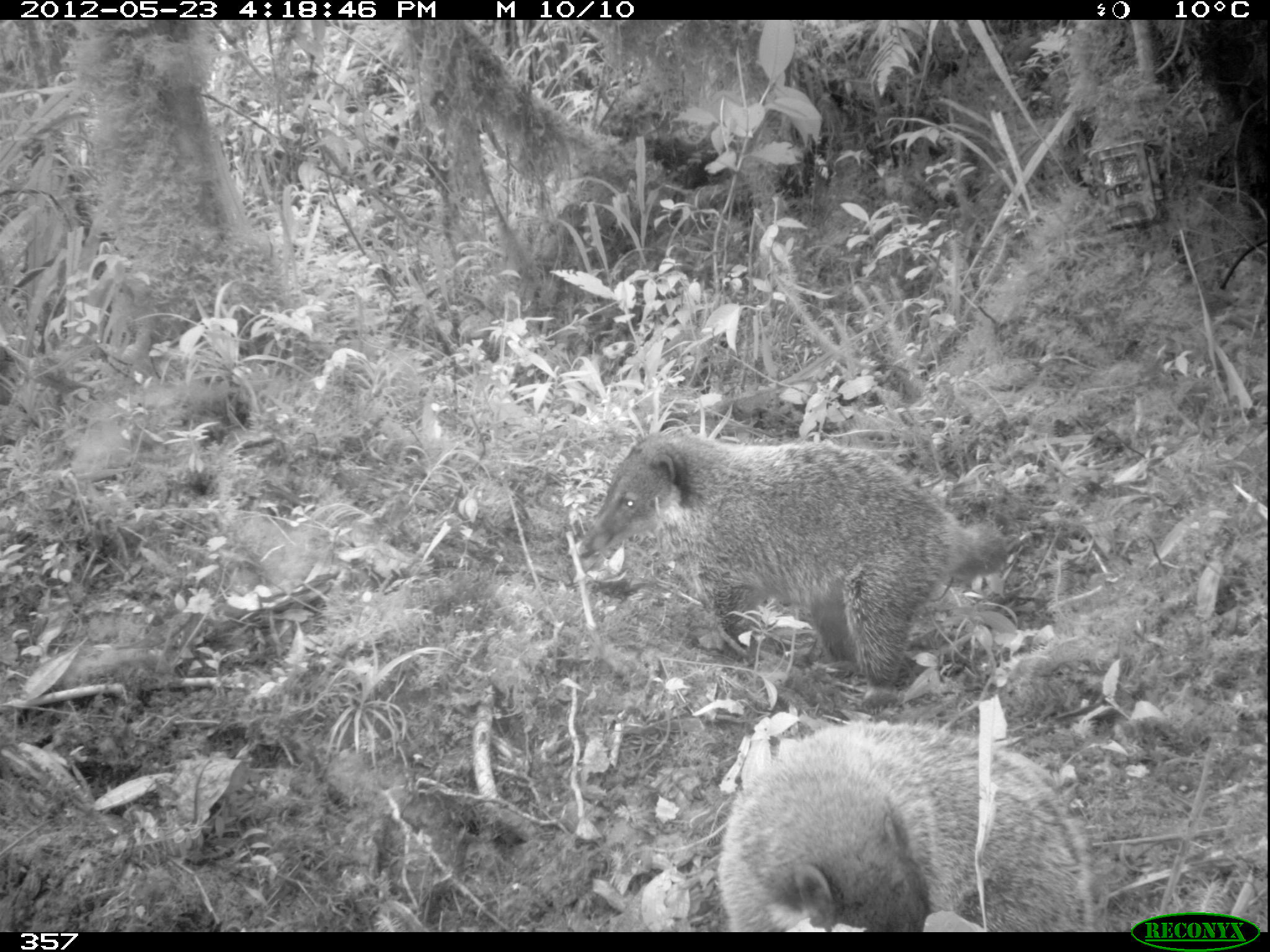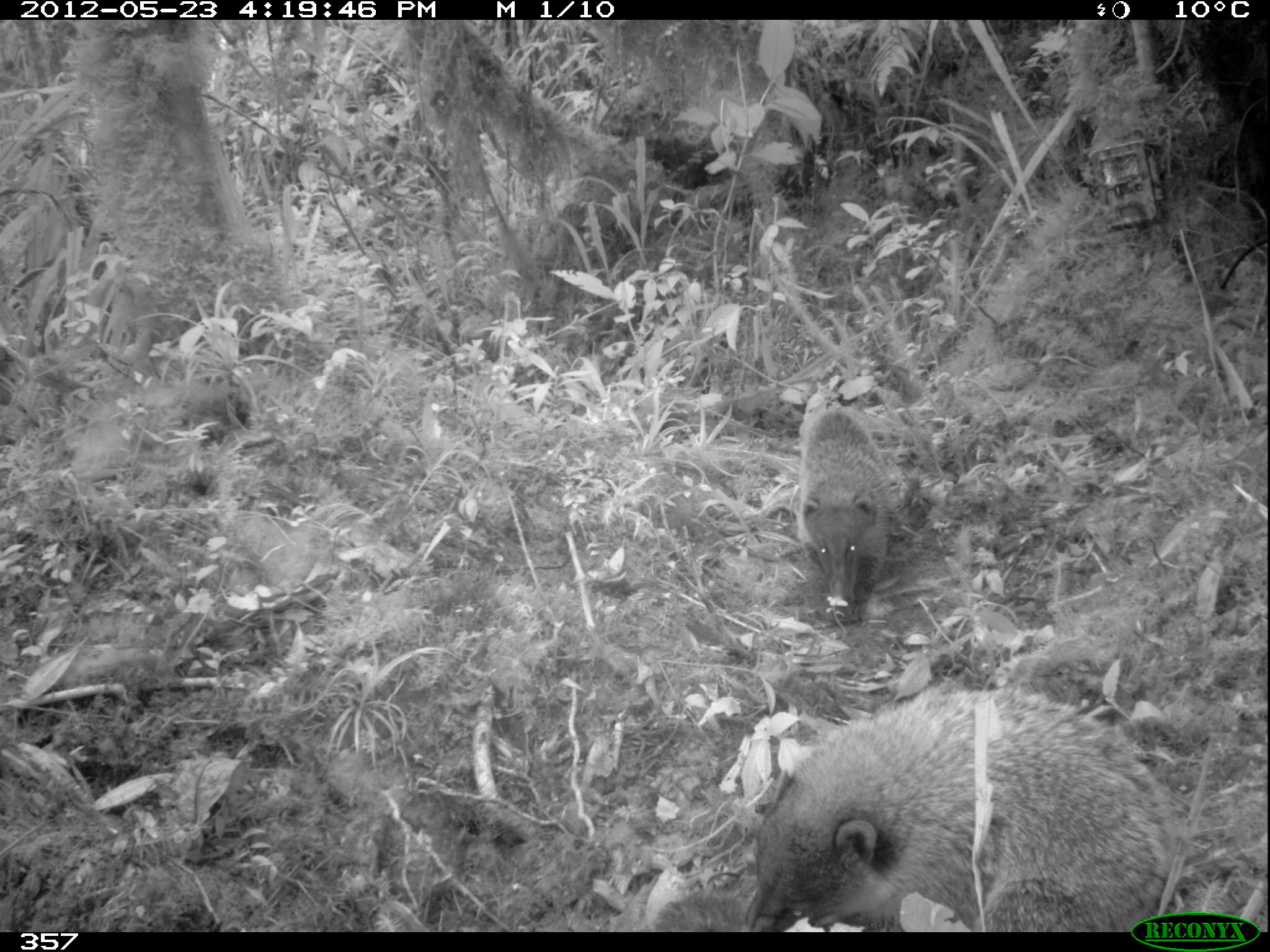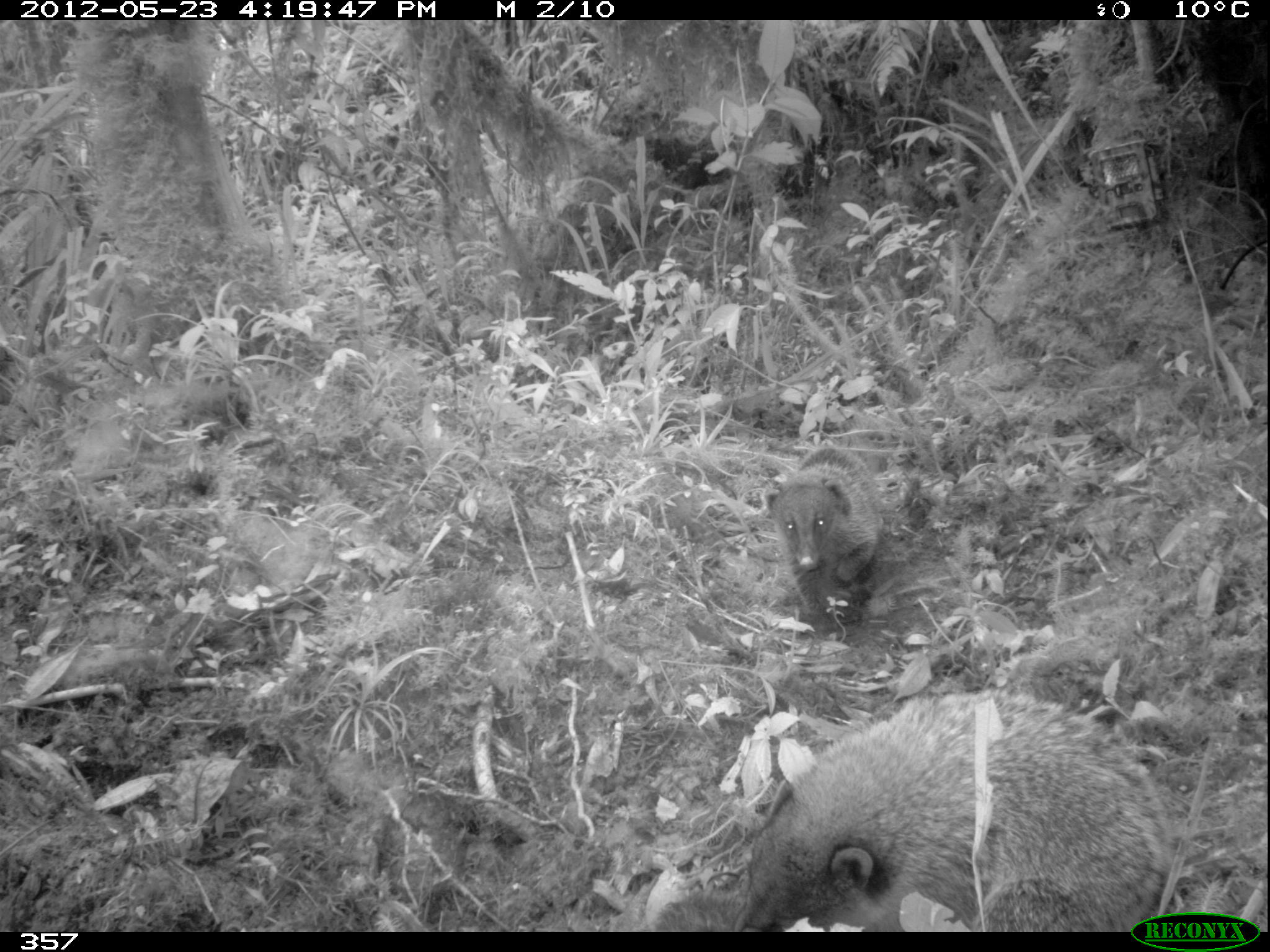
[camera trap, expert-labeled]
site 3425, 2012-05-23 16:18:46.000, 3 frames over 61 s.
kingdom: Animalia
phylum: Chordata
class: Mammalia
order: Carnivora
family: Procyonidae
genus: Nasua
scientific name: Nasua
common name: coatis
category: unknown coati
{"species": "unknown coati (coatis) (Nasua)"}